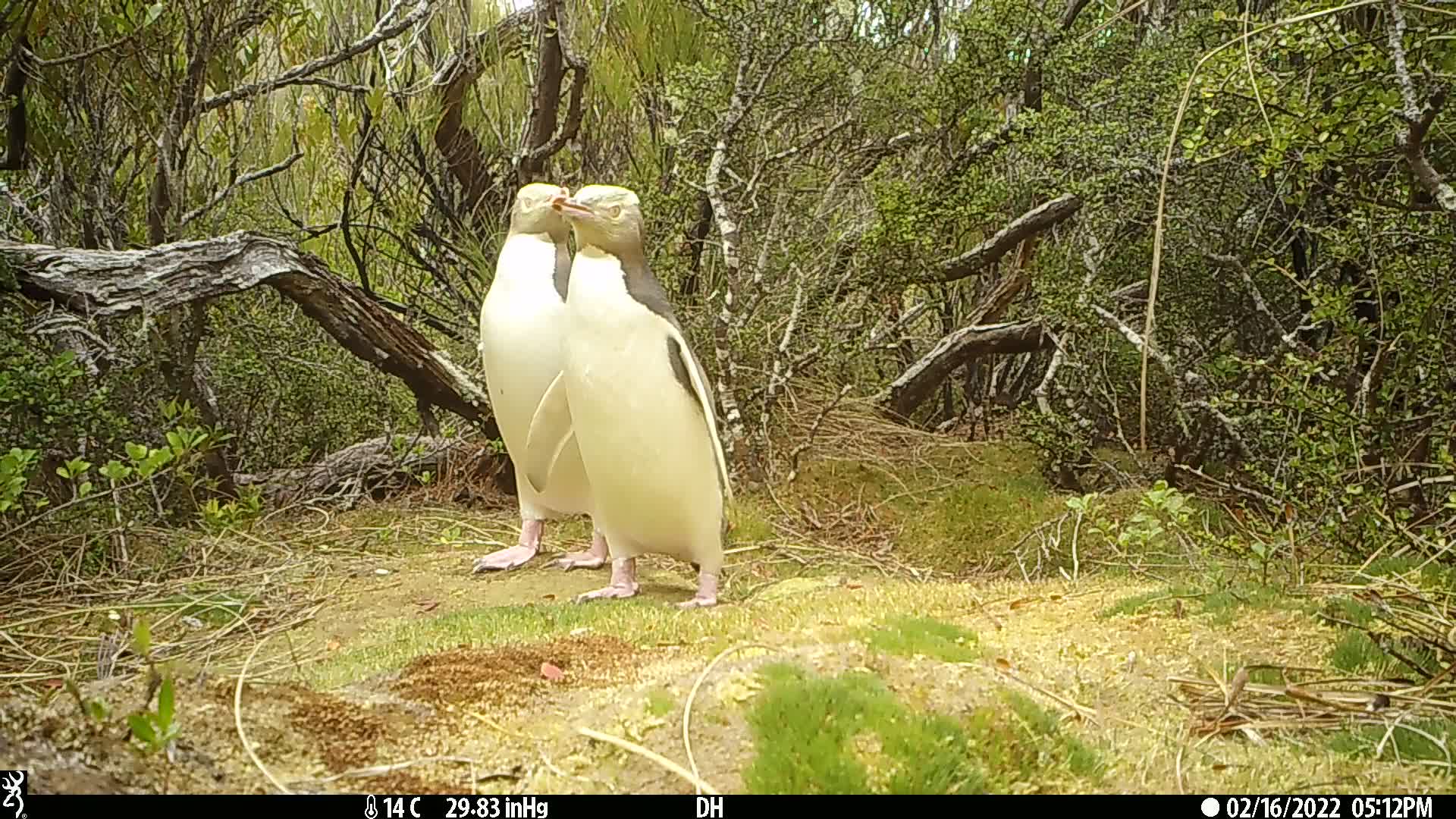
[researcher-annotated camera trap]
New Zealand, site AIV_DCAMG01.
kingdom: Animalia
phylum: Chordata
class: Aves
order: Sphenisciformes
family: Spheniscidae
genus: Megadyptes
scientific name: Megadyptes antipodes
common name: yellow-eyed penguin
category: yellow eyed penguin